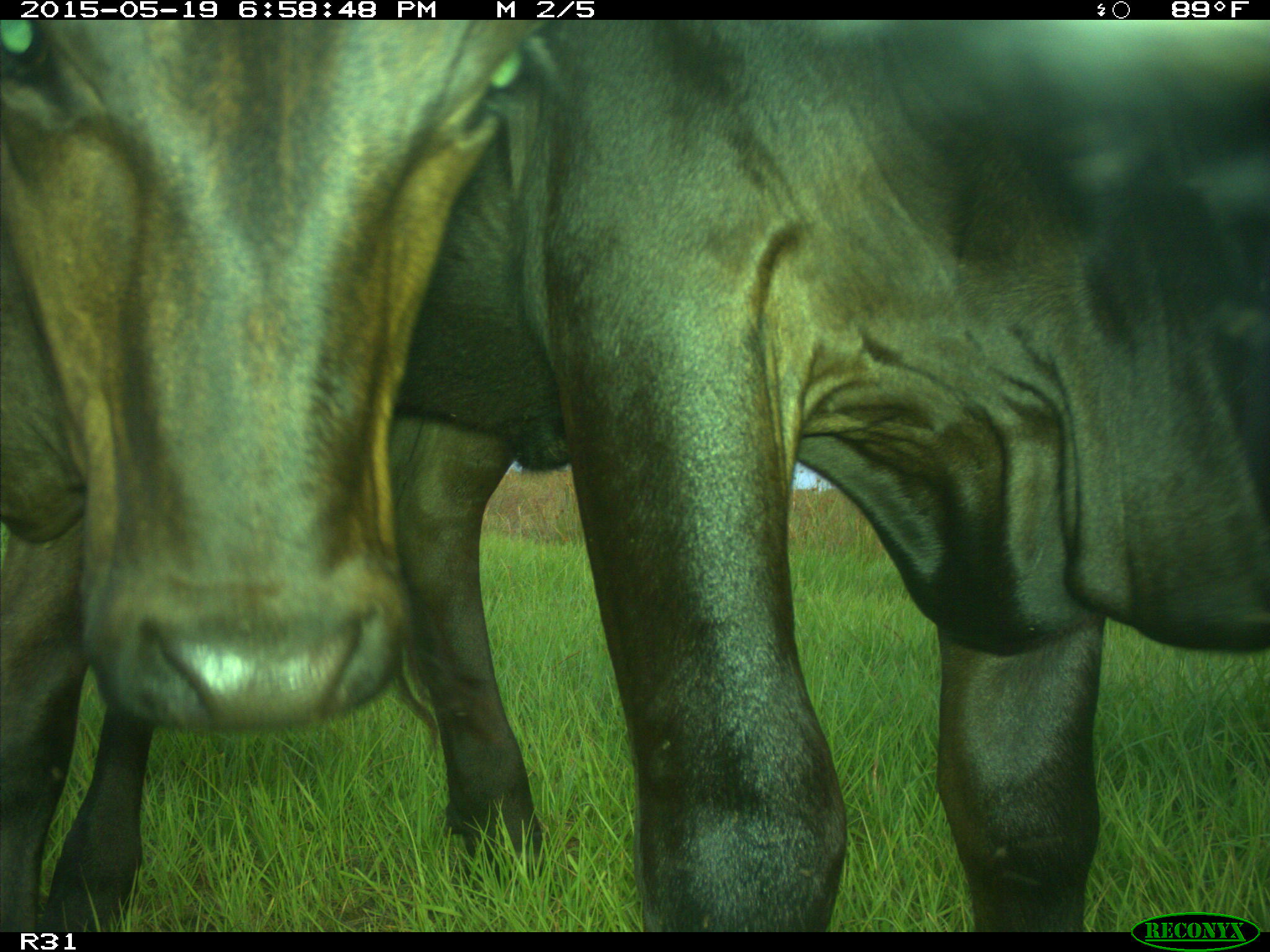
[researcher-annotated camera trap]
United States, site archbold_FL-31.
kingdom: Animalia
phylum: Chordata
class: Mammalia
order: Artiodactyla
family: Bovidae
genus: Bos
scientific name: Bos taurus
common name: domestic cow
Bos taurus (domestic cow).